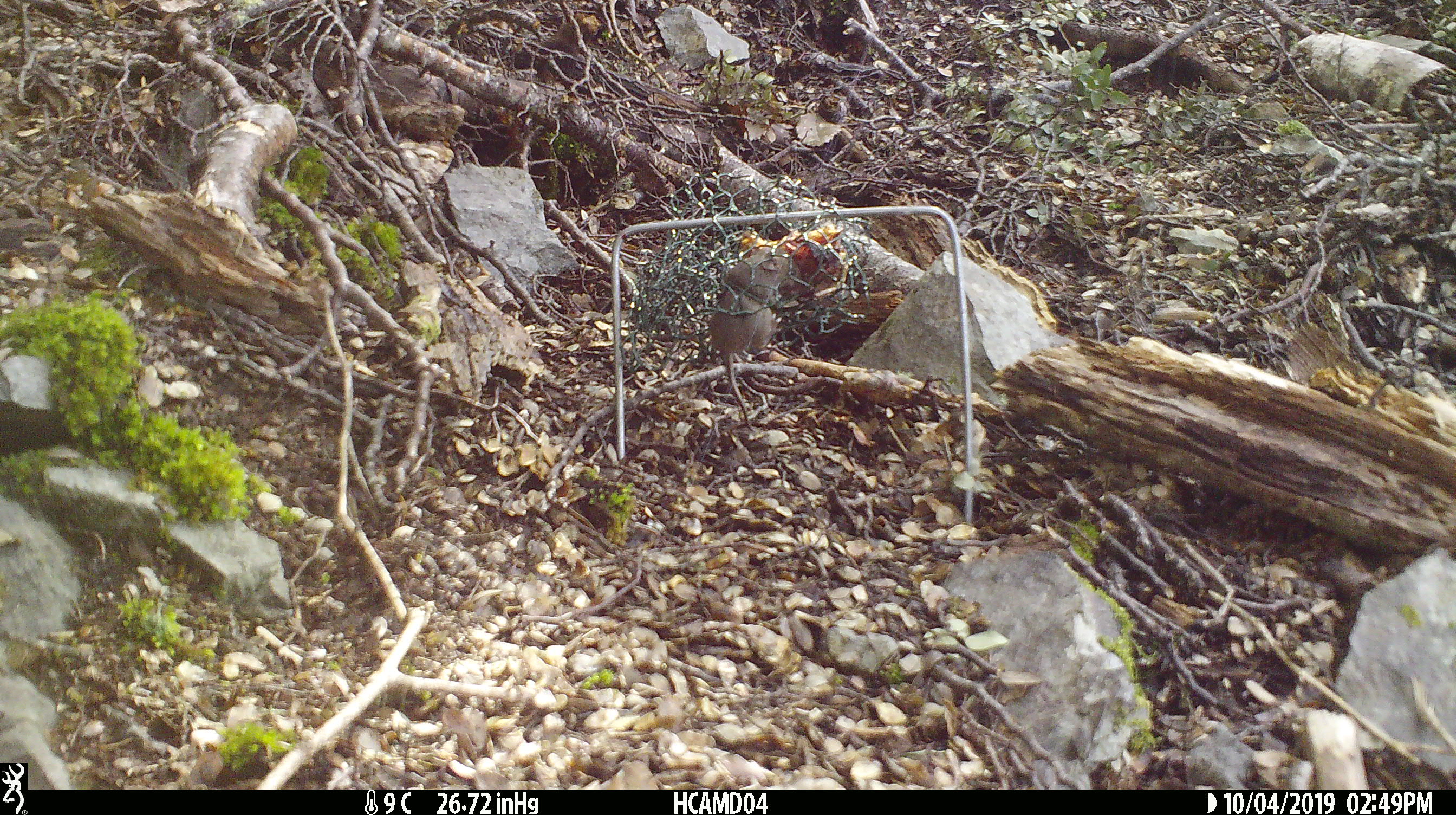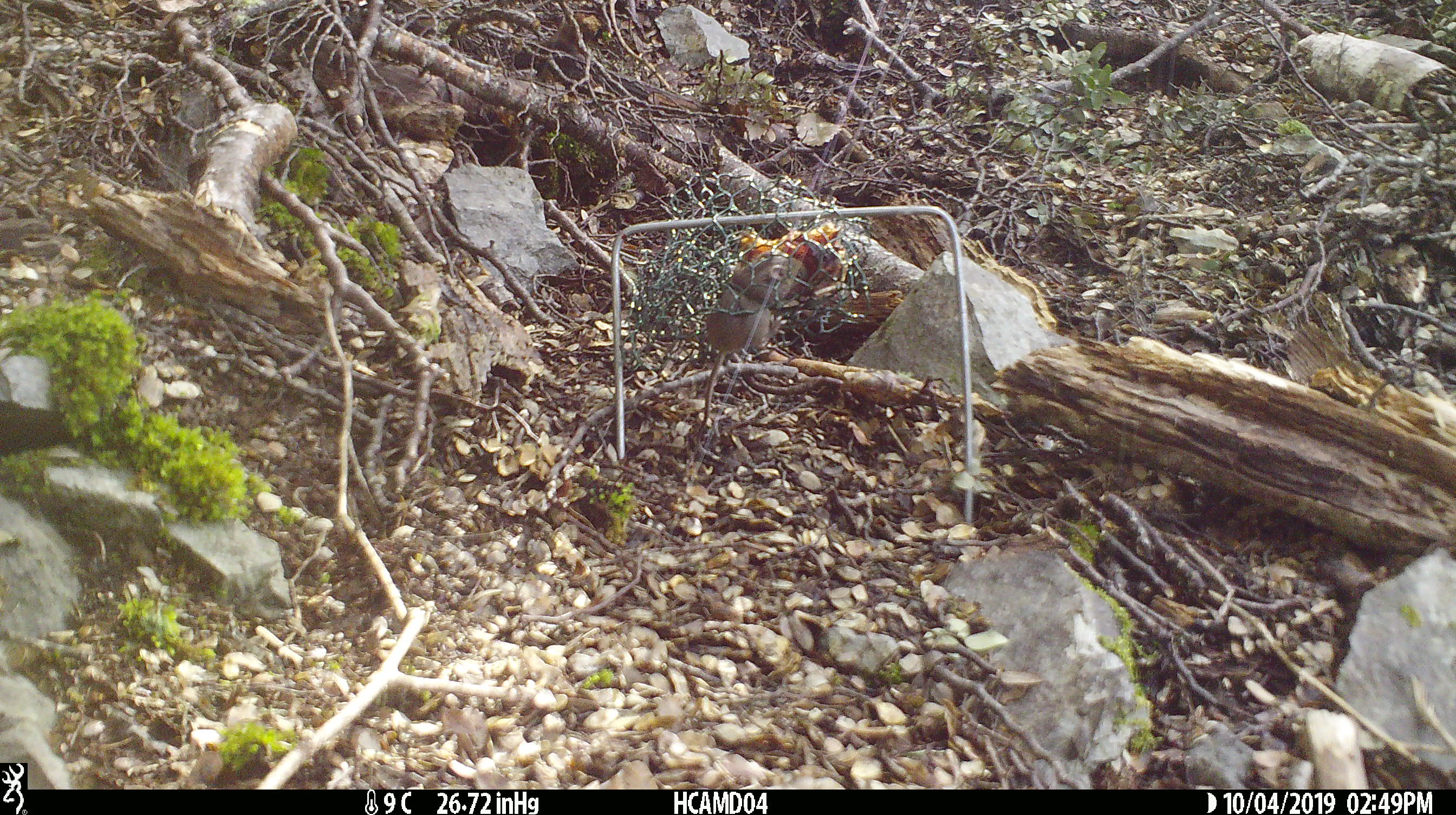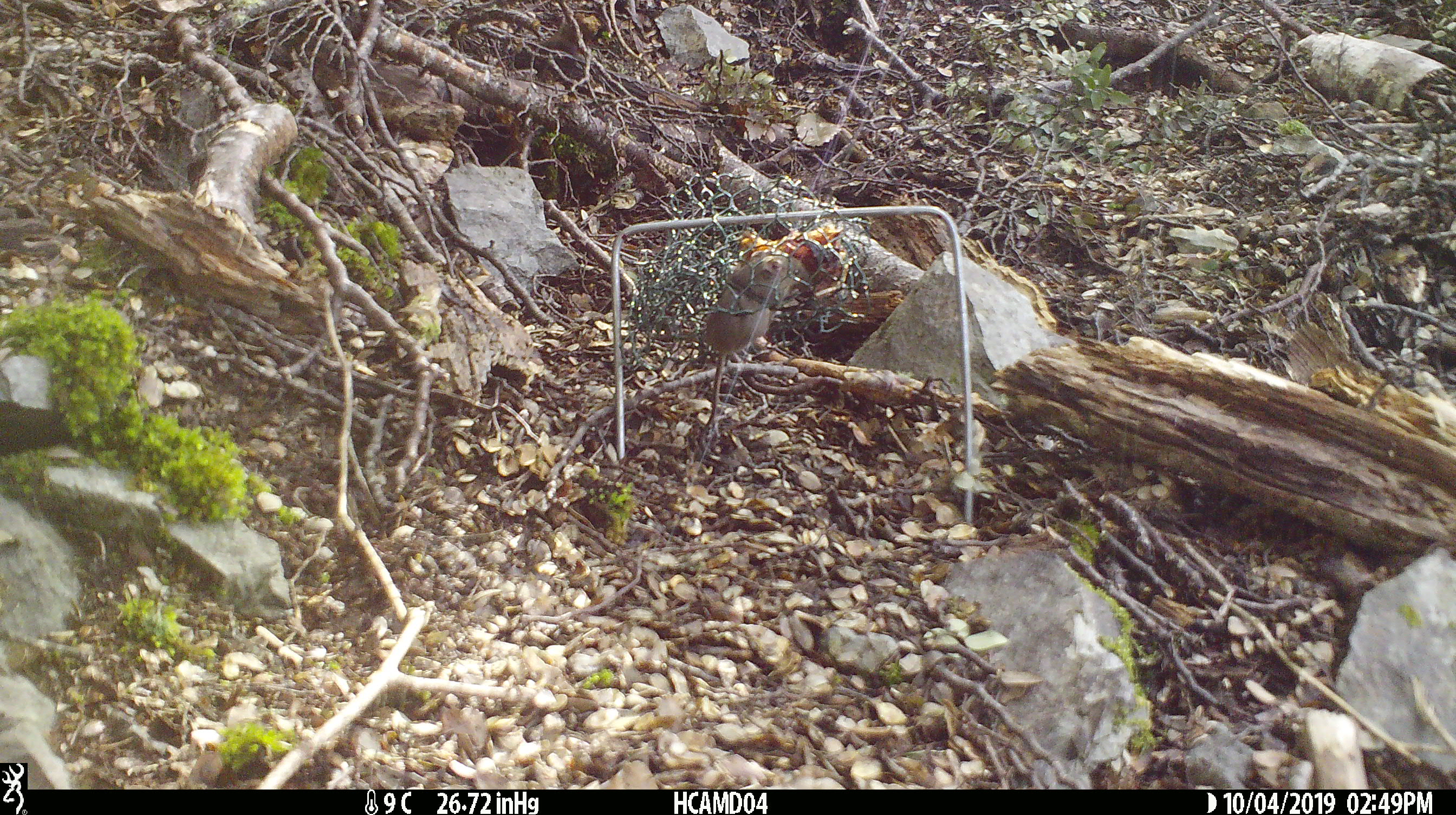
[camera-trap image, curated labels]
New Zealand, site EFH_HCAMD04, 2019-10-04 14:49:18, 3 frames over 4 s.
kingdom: Animalia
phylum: Chordata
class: Mammalia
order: Rodentia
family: Muridae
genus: Mus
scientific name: Mus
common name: mouse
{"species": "mouse (Mus)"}